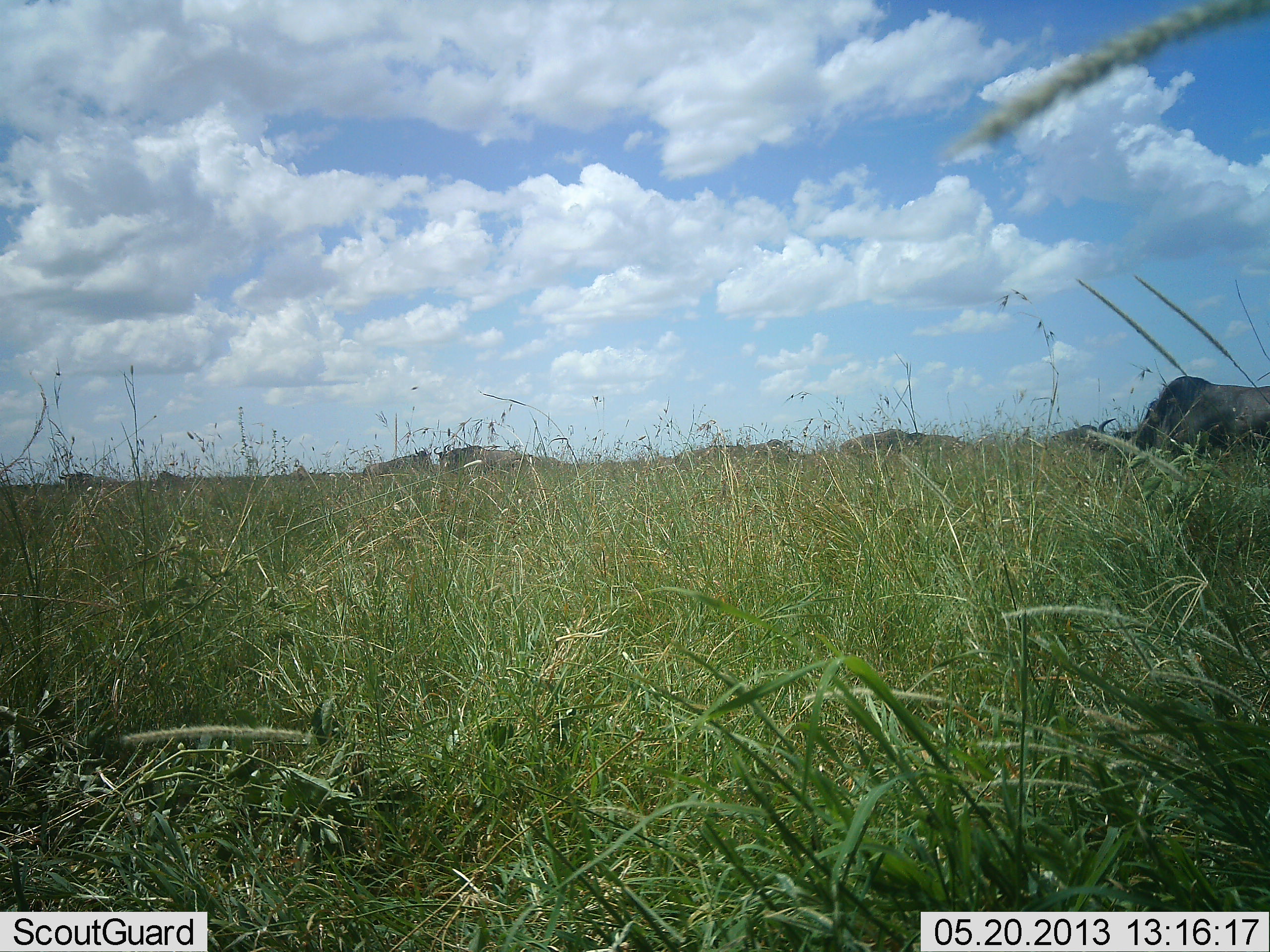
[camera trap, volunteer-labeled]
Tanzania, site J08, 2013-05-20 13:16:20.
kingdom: Animalia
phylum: Chordata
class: Mammalia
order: Artiodactyla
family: Bovidae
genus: Connochaetes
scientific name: Connochaetes taurinus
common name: blue wildebeest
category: wildebeest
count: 8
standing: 33%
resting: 6%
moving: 22%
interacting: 0%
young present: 0%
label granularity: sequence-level